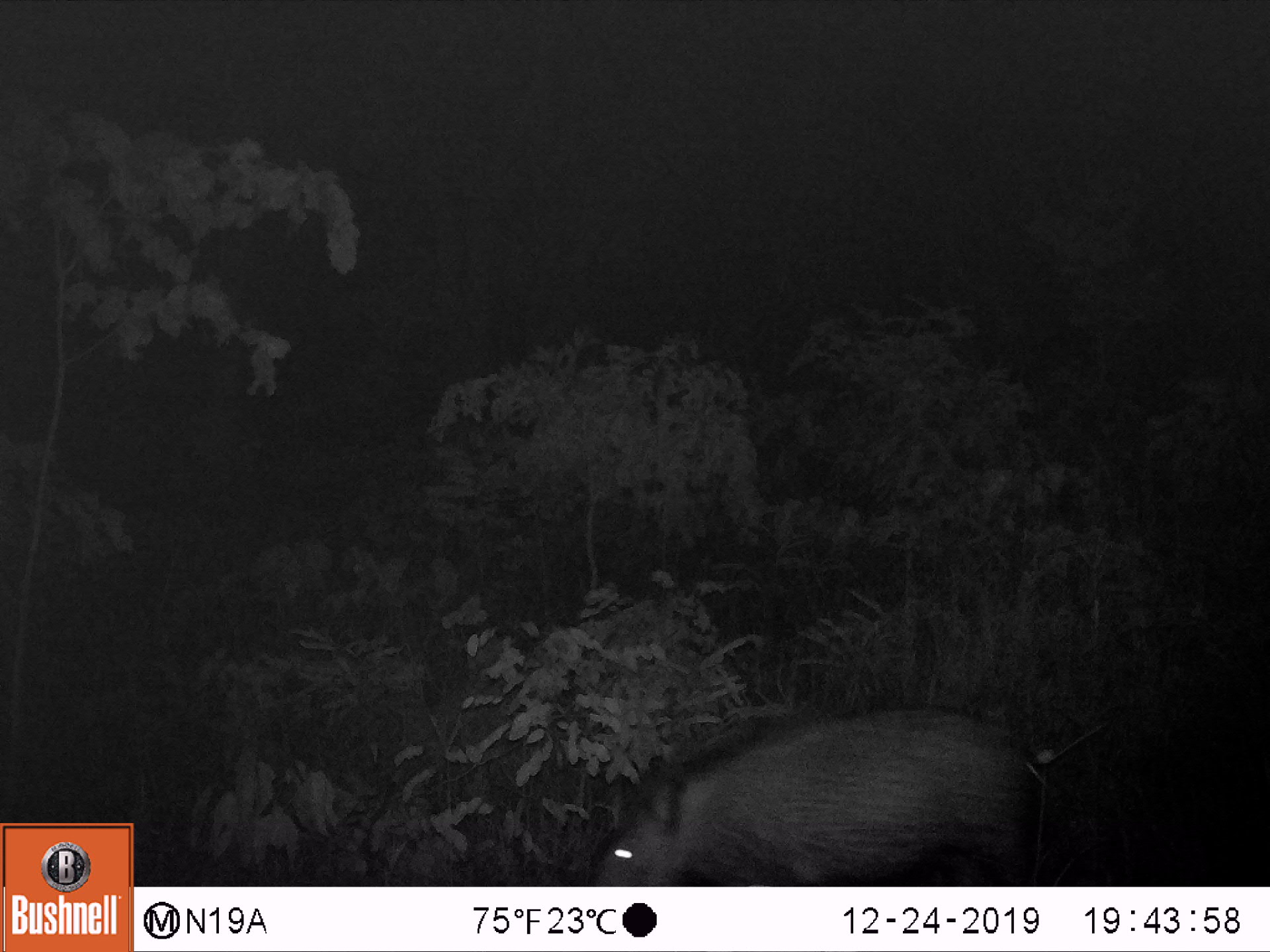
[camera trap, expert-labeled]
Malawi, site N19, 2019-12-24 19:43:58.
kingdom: Animalia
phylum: Chordata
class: Mammalia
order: Artiodactyla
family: Suidae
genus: Potamochoerus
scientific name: Potamochoerus larvatus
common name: bushpig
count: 1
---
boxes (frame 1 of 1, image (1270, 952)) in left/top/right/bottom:
bushpig: 586/697/1038/885